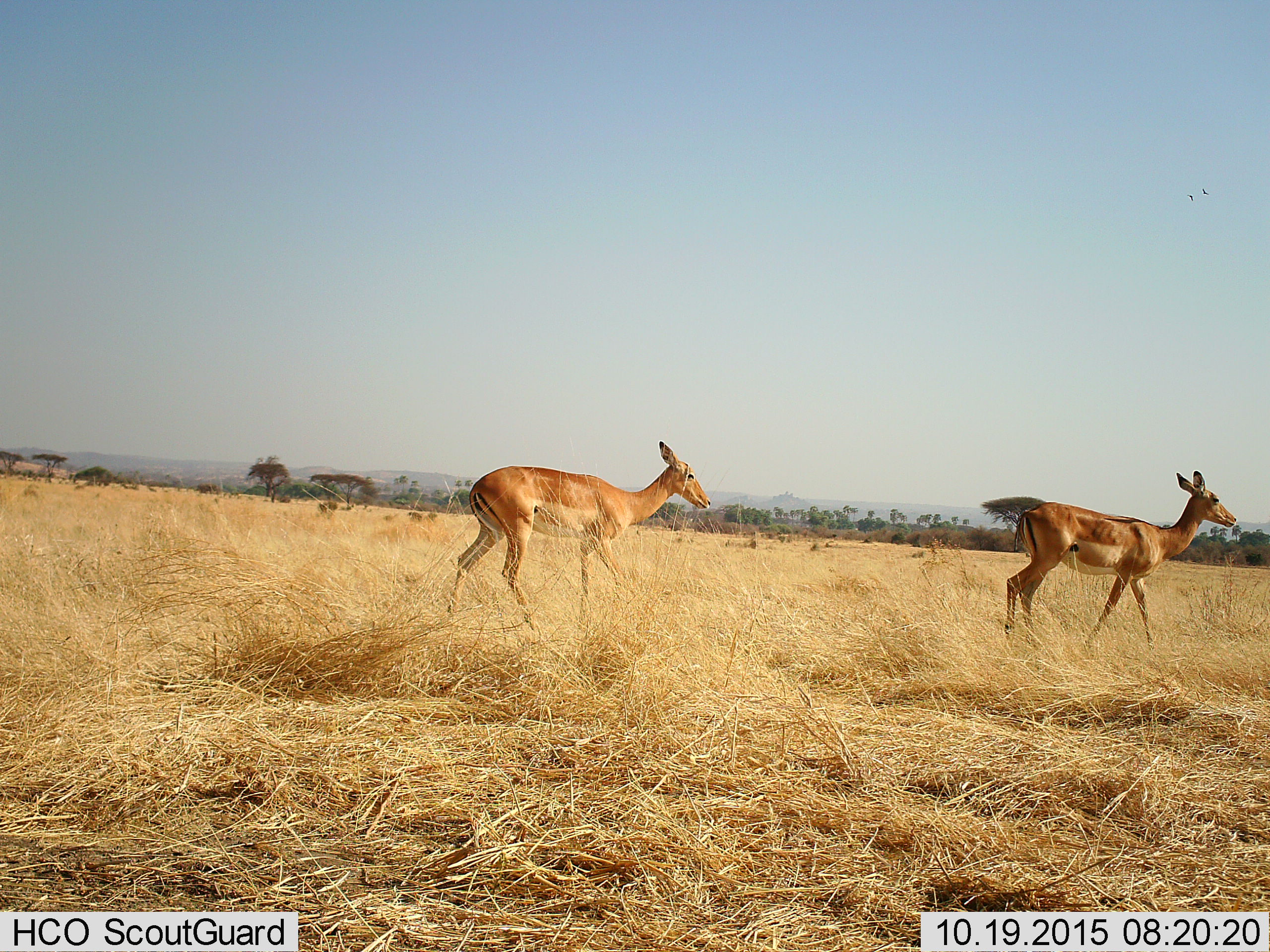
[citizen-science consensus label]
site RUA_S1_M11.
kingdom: Animalia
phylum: Chordata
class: Mammalia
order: Artiodactyla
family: Bovidae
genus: Aepyceros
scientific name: Aepyceros melampus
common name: impala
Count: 2.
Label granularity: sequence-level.